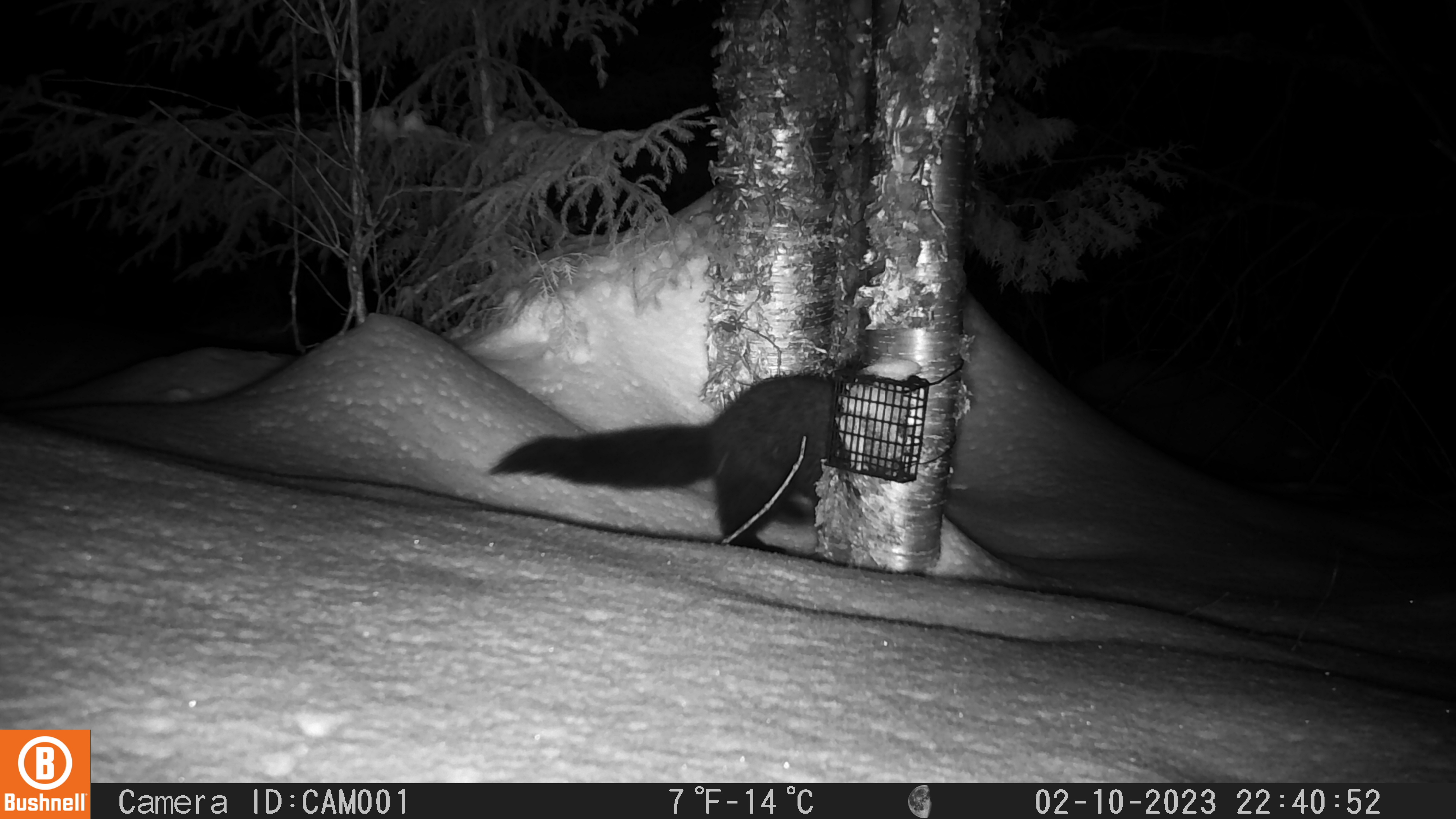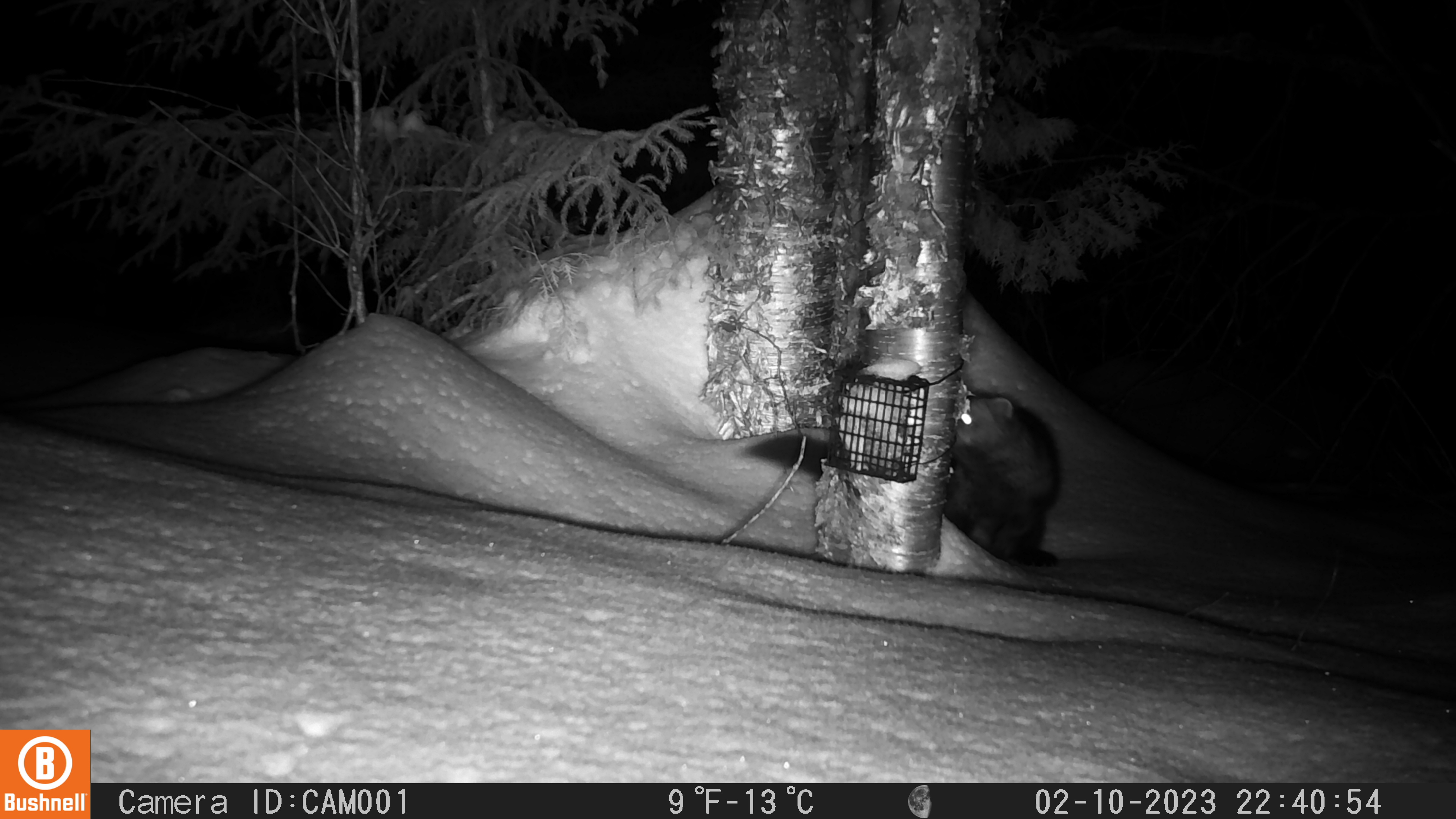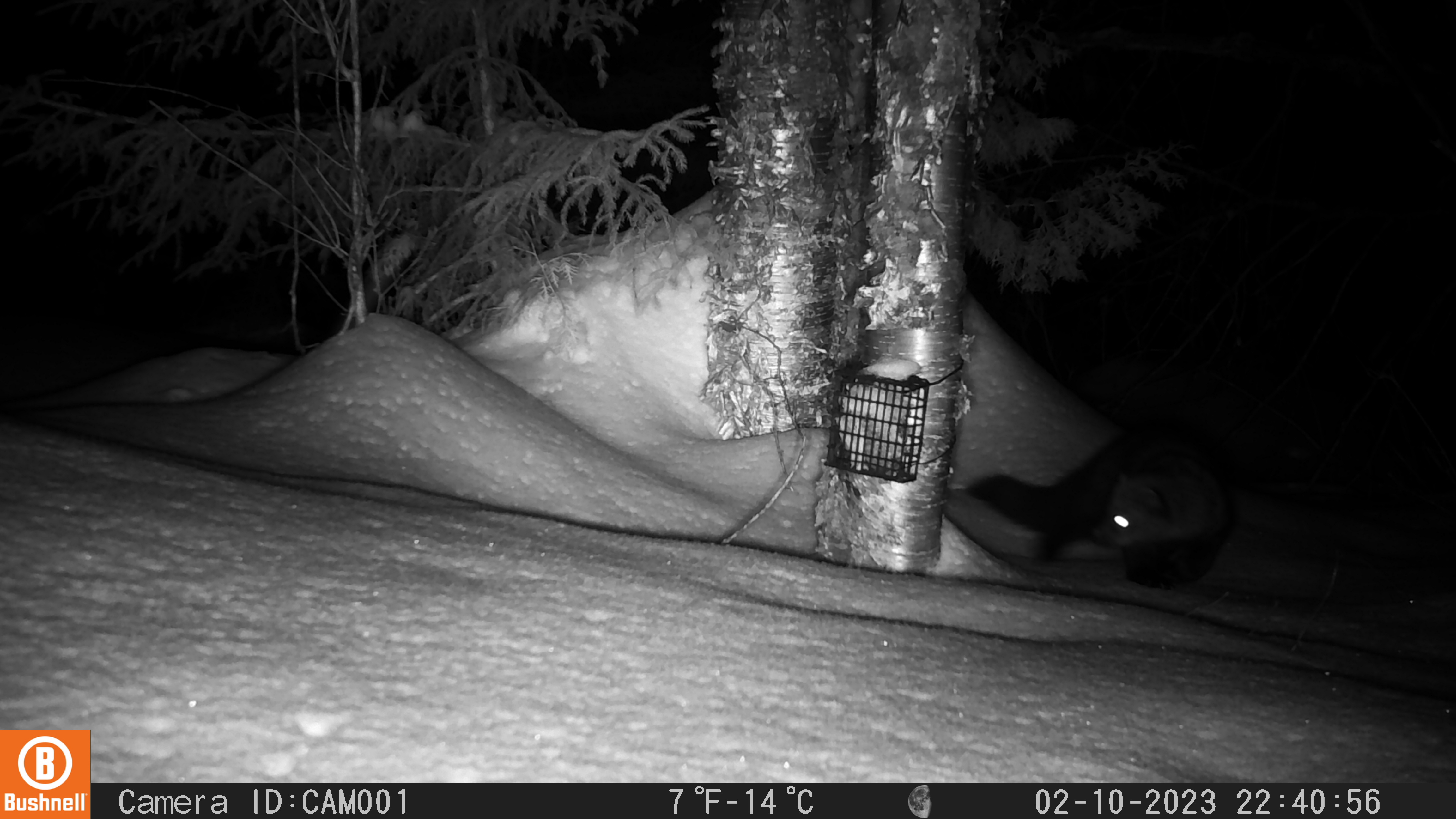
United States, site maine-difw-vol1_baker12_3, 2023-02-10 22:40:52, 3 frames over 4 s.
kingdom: Animalia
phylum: Chordata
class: Mammalia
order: Carnivora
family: Mustelidae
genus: Pekania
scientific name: Pekania pennanti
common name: fisher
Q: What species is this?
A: Fisher (Pekania pennanti).